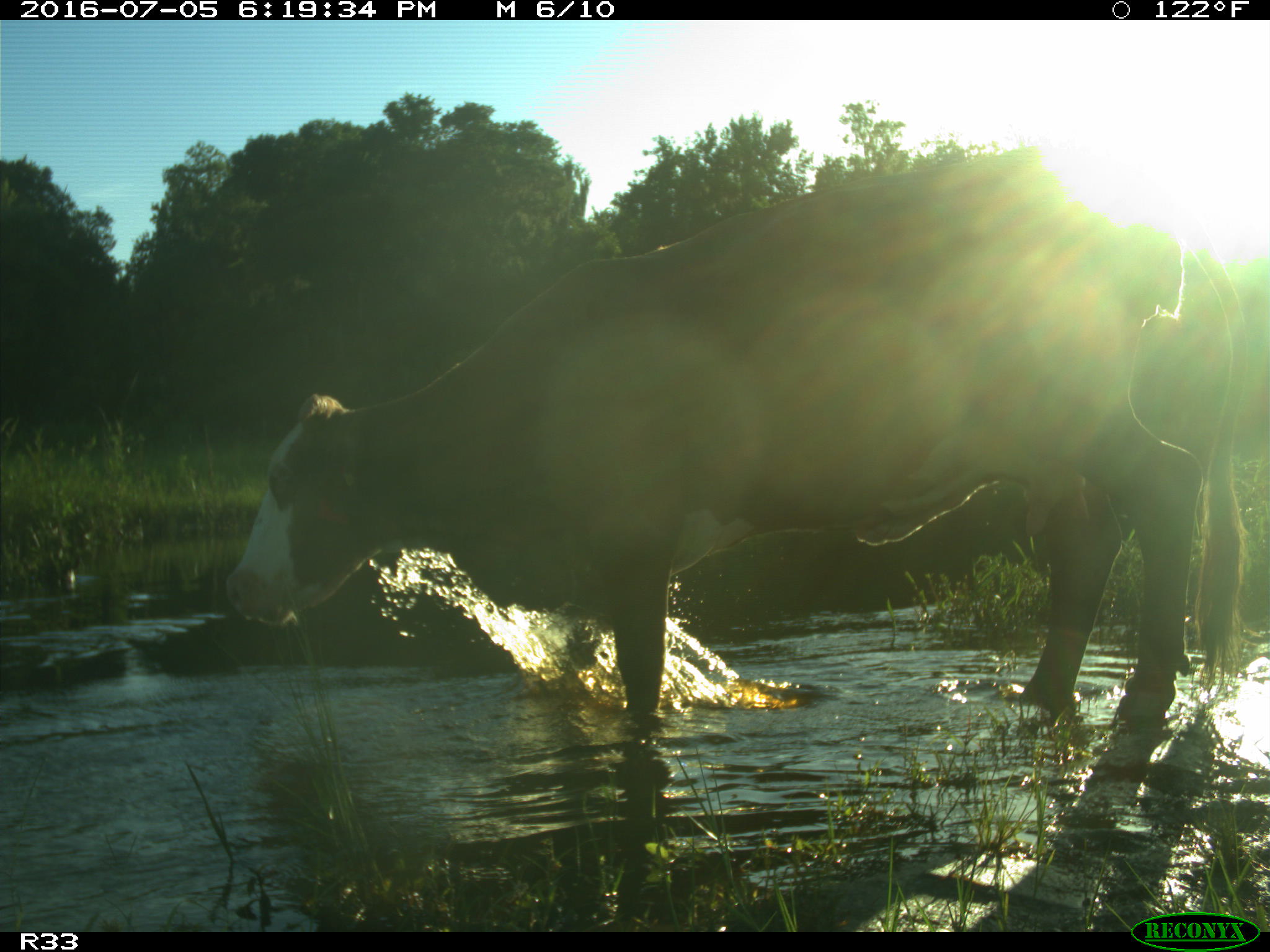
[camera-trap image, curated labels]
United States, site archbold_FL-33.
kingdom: Animalia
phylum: Chordata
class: Mammalia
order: Artiodactyla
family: Bovidae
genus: Bos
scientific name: Bos taurus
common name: domestic cow